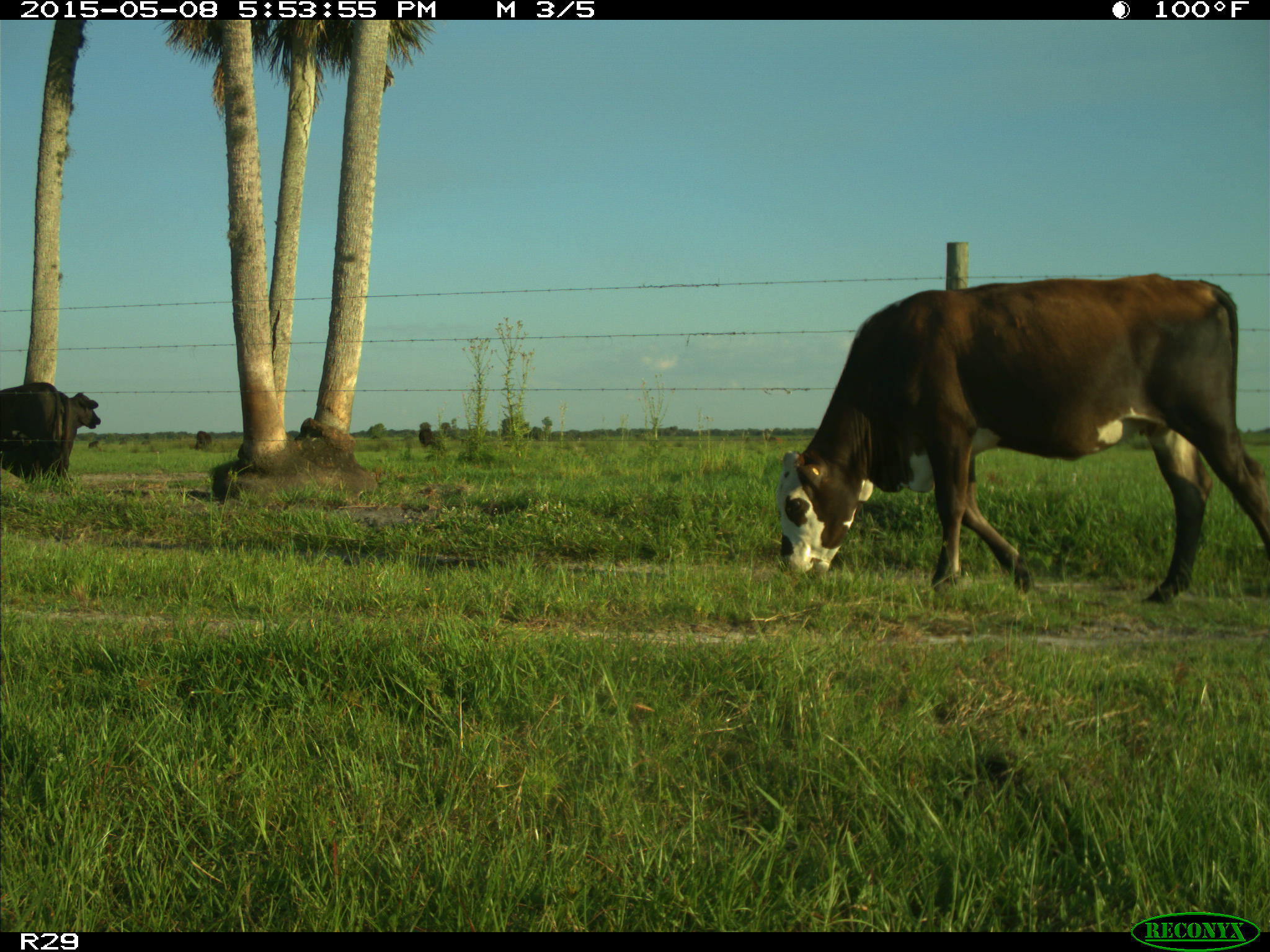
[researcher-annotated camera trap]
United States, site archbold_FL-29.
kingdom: Animalia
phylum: Chordata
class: Mammalia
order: Artiodactyla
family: Bovidae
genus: Bos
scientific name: Bos taurus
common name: domestic cow